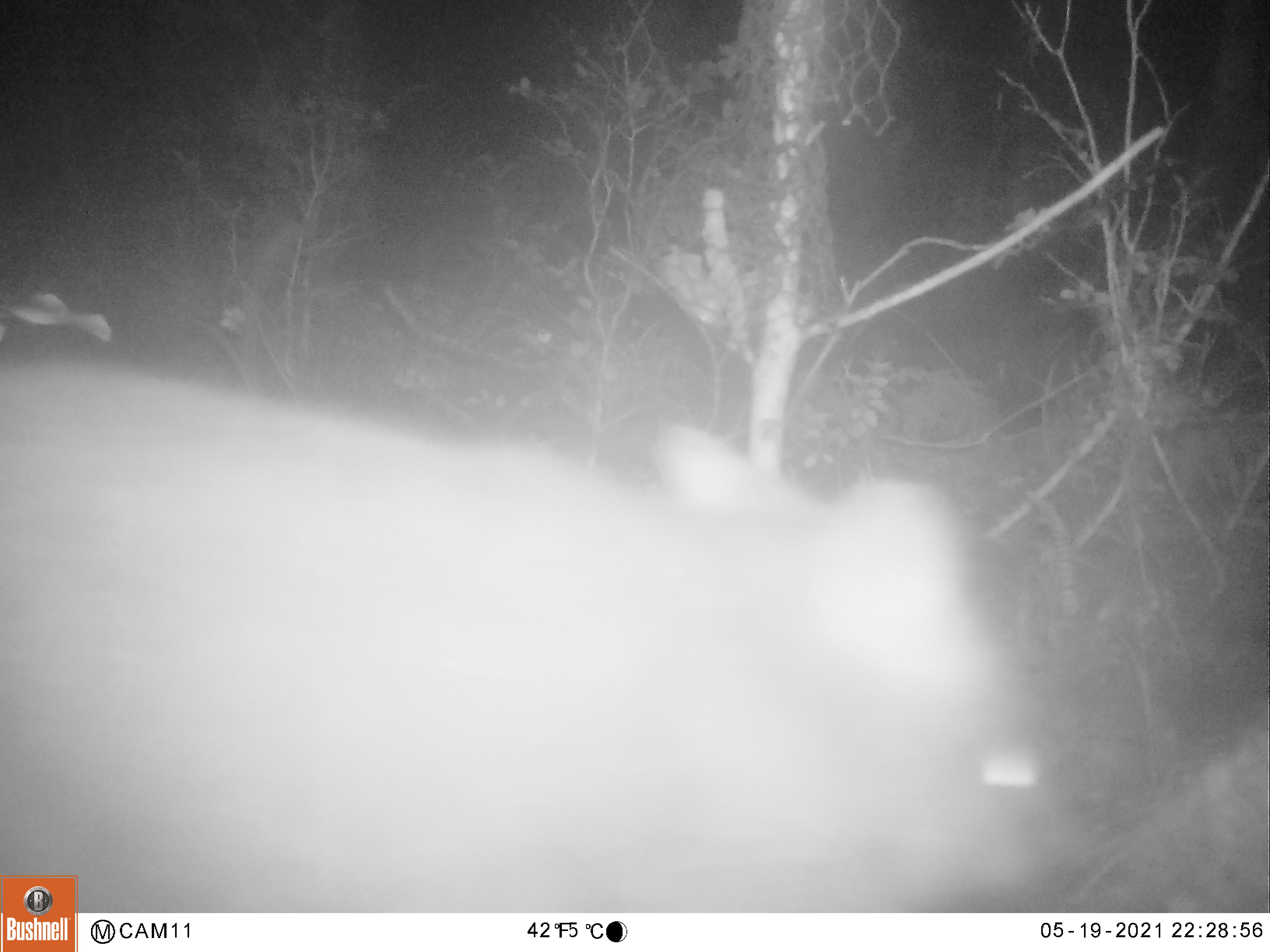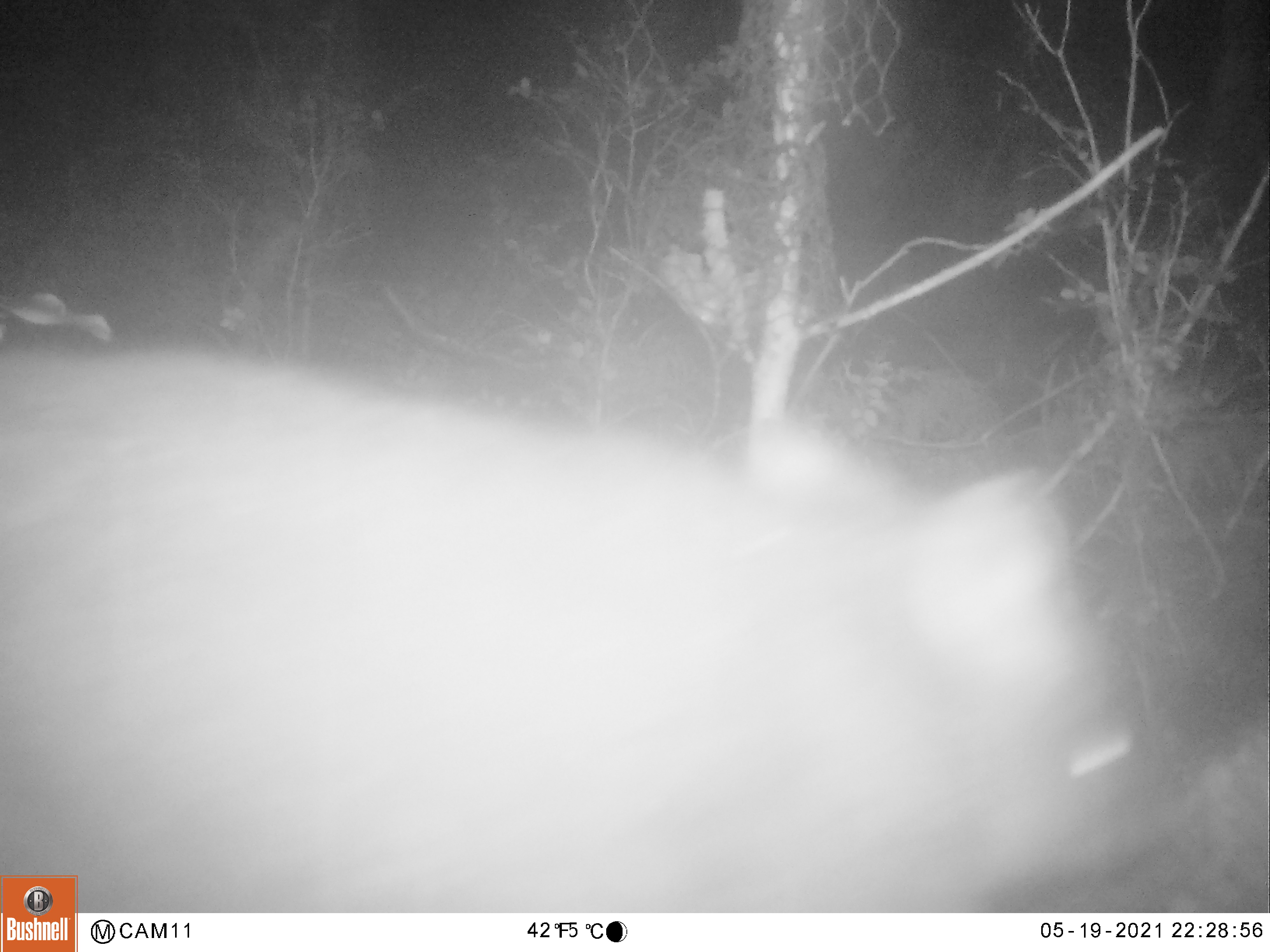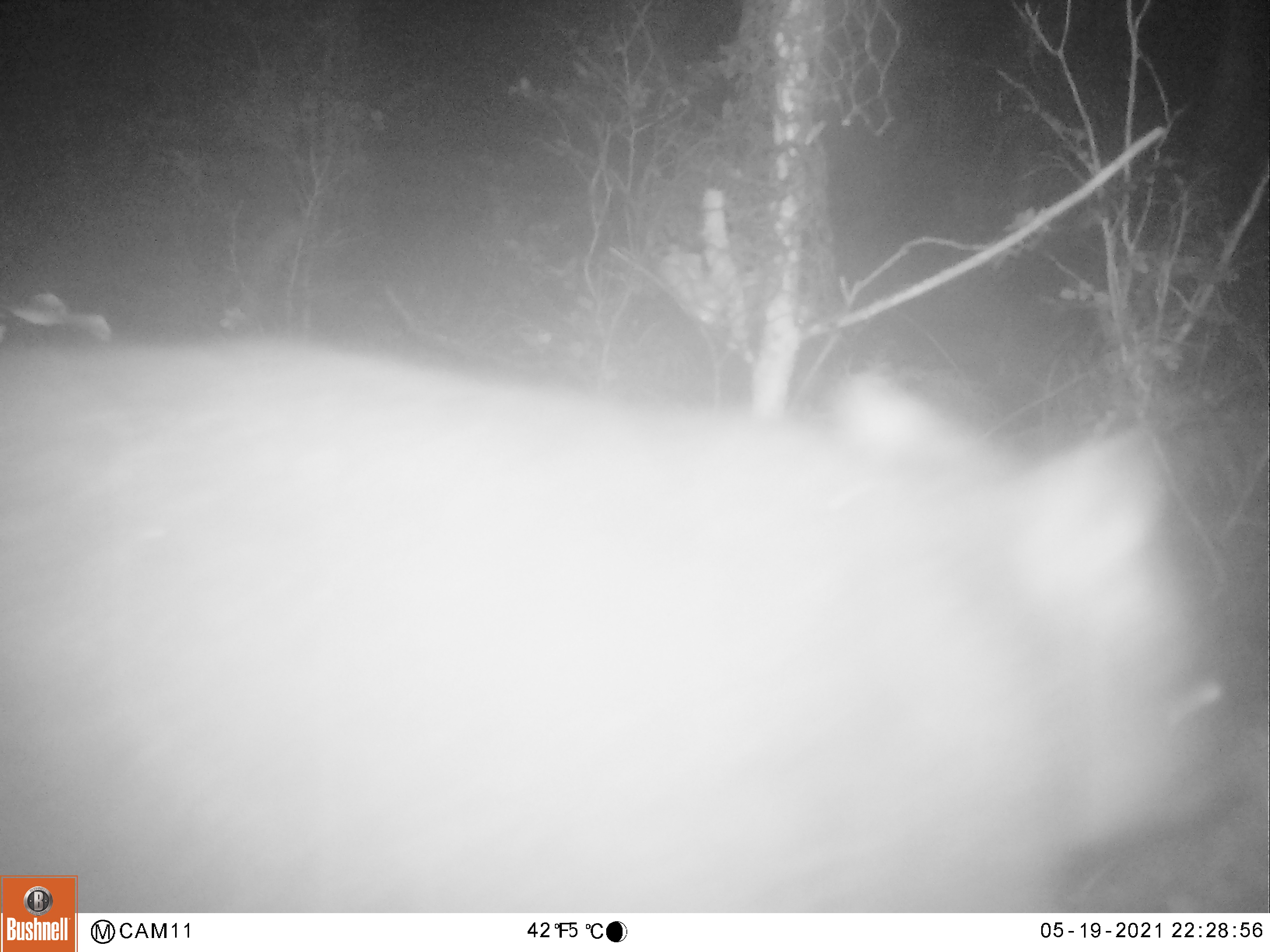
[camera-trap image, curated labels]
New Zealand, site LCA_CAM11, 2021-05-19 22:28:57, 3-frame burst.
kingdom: Animalia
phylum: Chordata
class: Mammalia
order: Diprotodontia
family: Phalangeridae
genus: Trichosurus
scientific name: Trichosurus vulpecula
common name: common brushtail possum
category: possum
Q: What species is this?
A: Possum (common brushtail possum) (Trichosurus vulpecula).